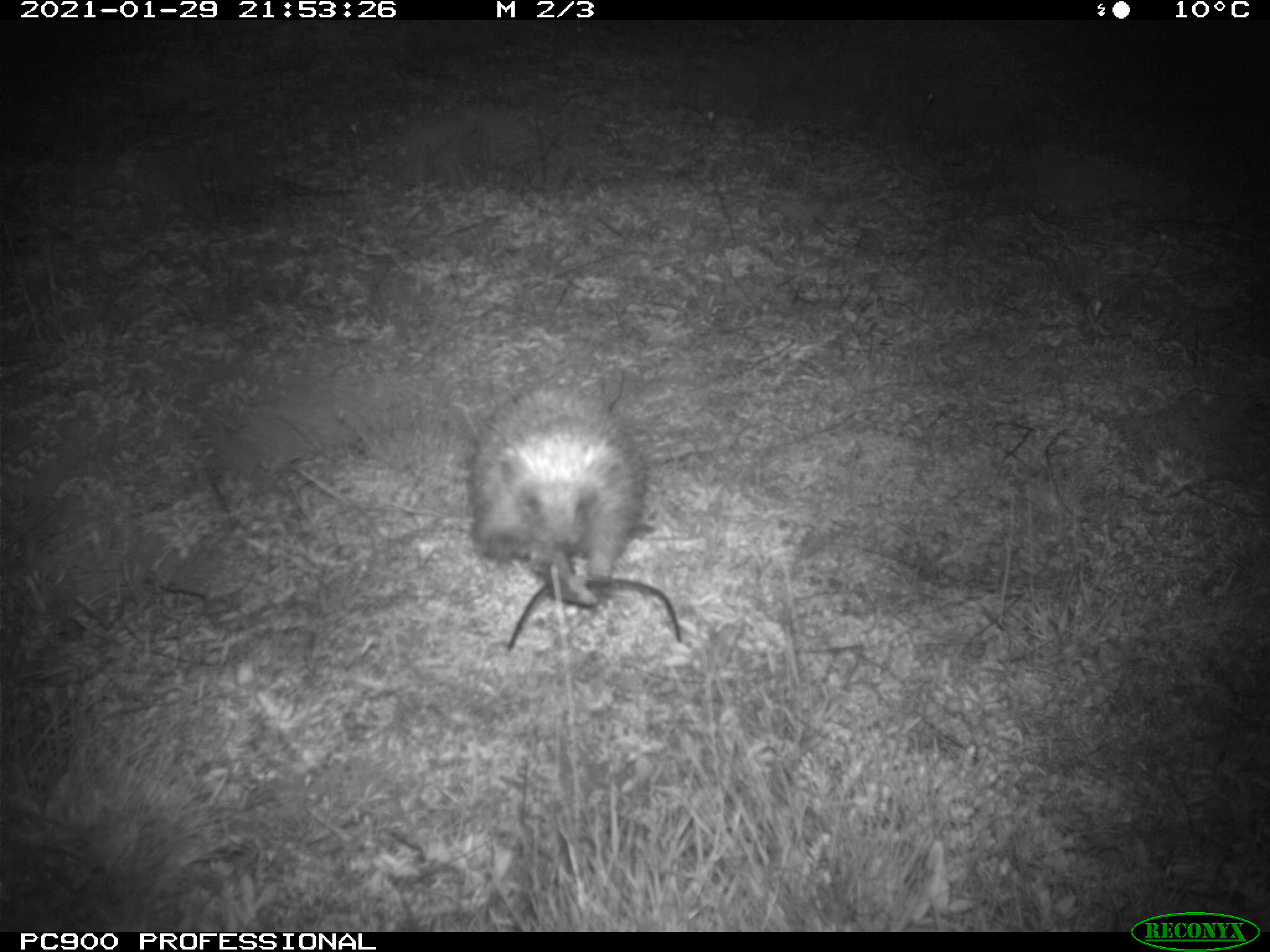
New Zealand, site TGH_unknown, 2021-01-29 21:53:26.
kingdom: Animalia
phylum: Chordata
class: Mammalia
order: Eulipotyphla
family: Erinaceidae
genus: Erinaceus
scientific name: Erinaceus europaeus europaeus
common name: european hedgehog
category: hedgehog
Hedgehog (european hedgehog) (Erinaceus europaeus europaeus).